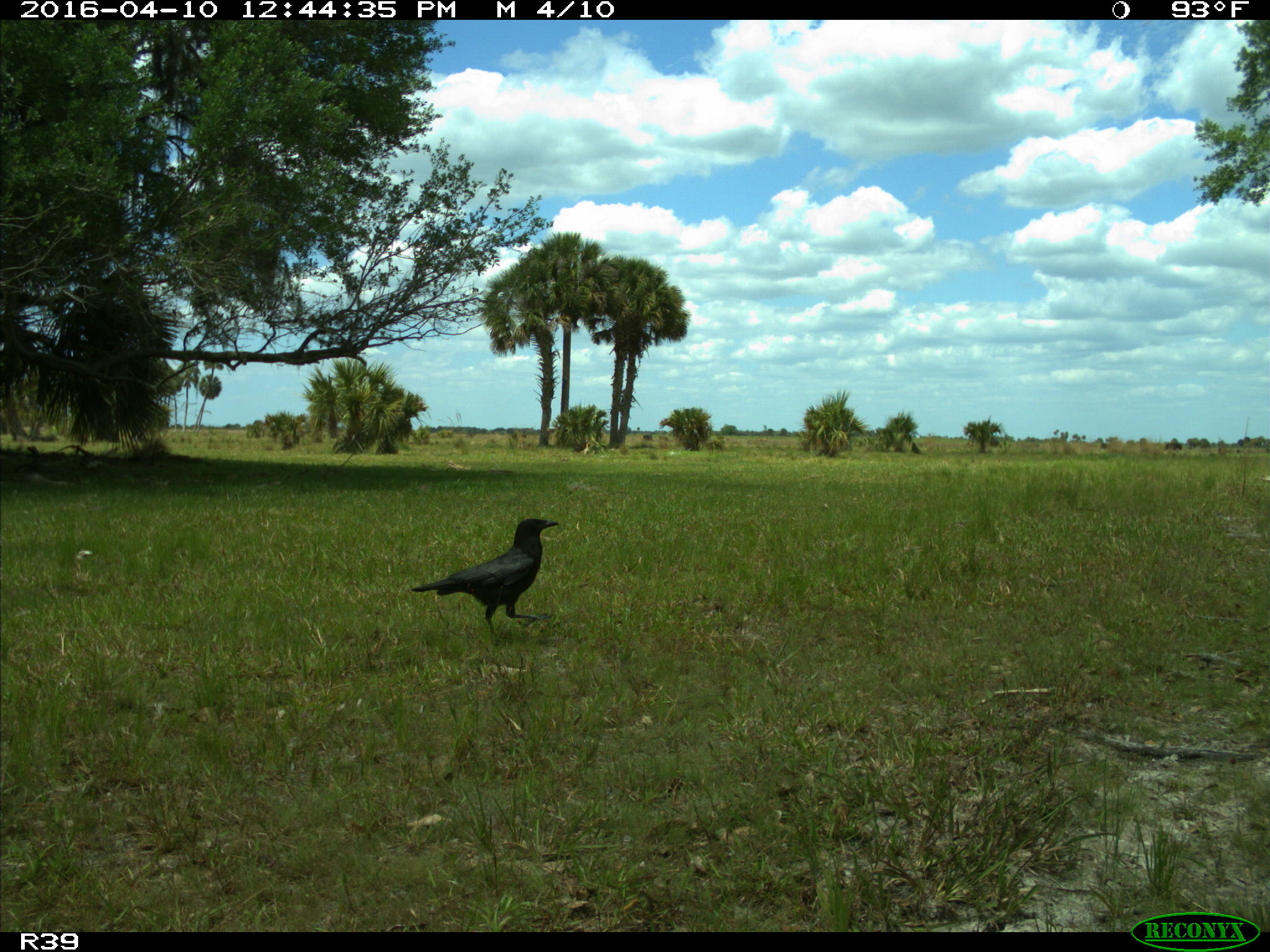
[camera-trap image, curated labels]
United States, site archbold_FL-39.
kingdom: Animalia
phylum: Chordata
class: Aves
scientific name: Aves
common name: birds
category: unidentified bird